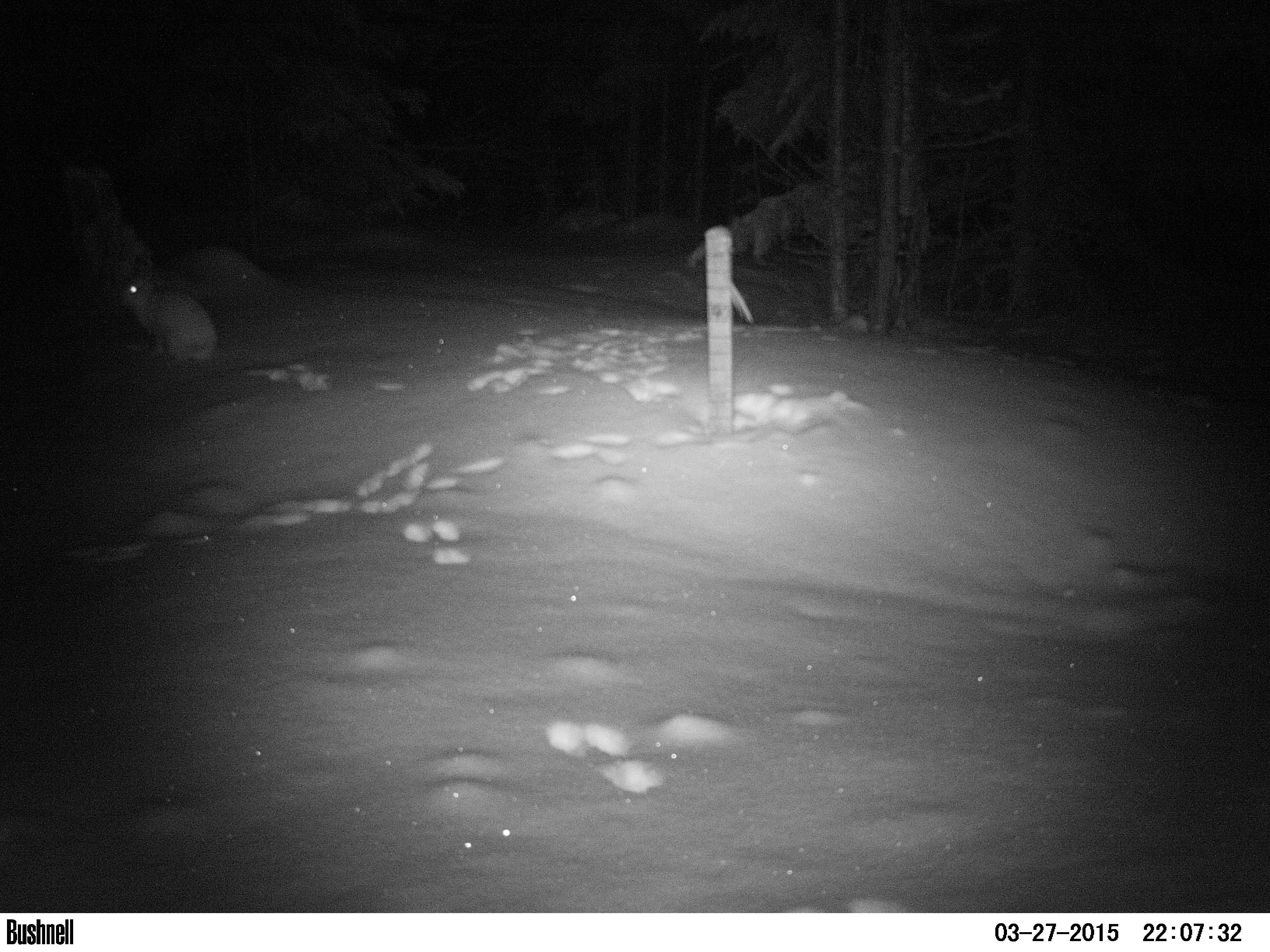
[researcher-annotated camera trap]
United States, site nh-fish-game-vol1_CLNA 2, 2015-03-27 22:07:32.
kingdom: Animalia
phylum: Chordata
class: Mammalia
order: Lagomorpha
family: Leporidae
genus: Lepus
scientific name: Lepus americanus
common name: snowshoe hare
Snowshoe hare (Lepus americanus).